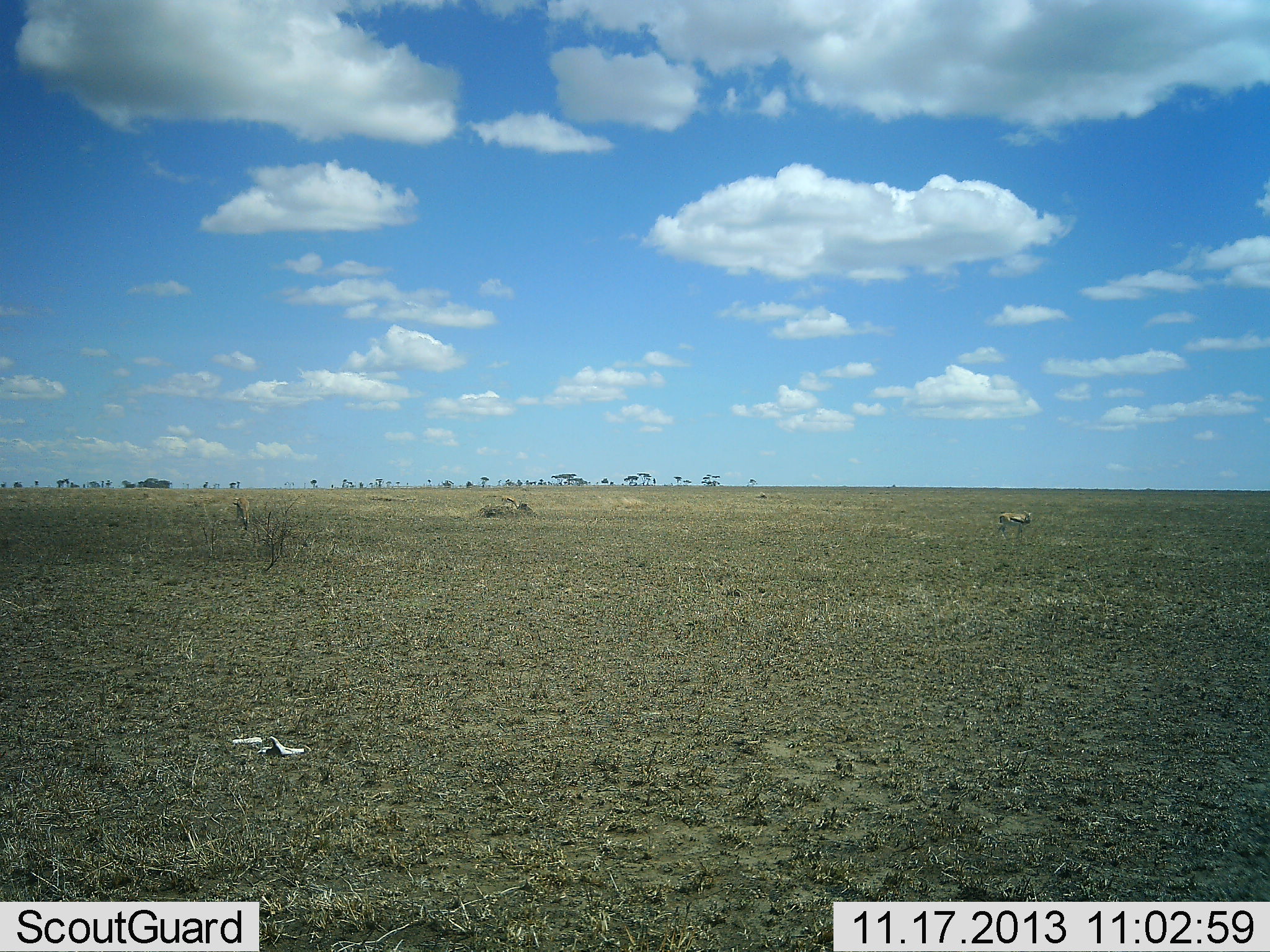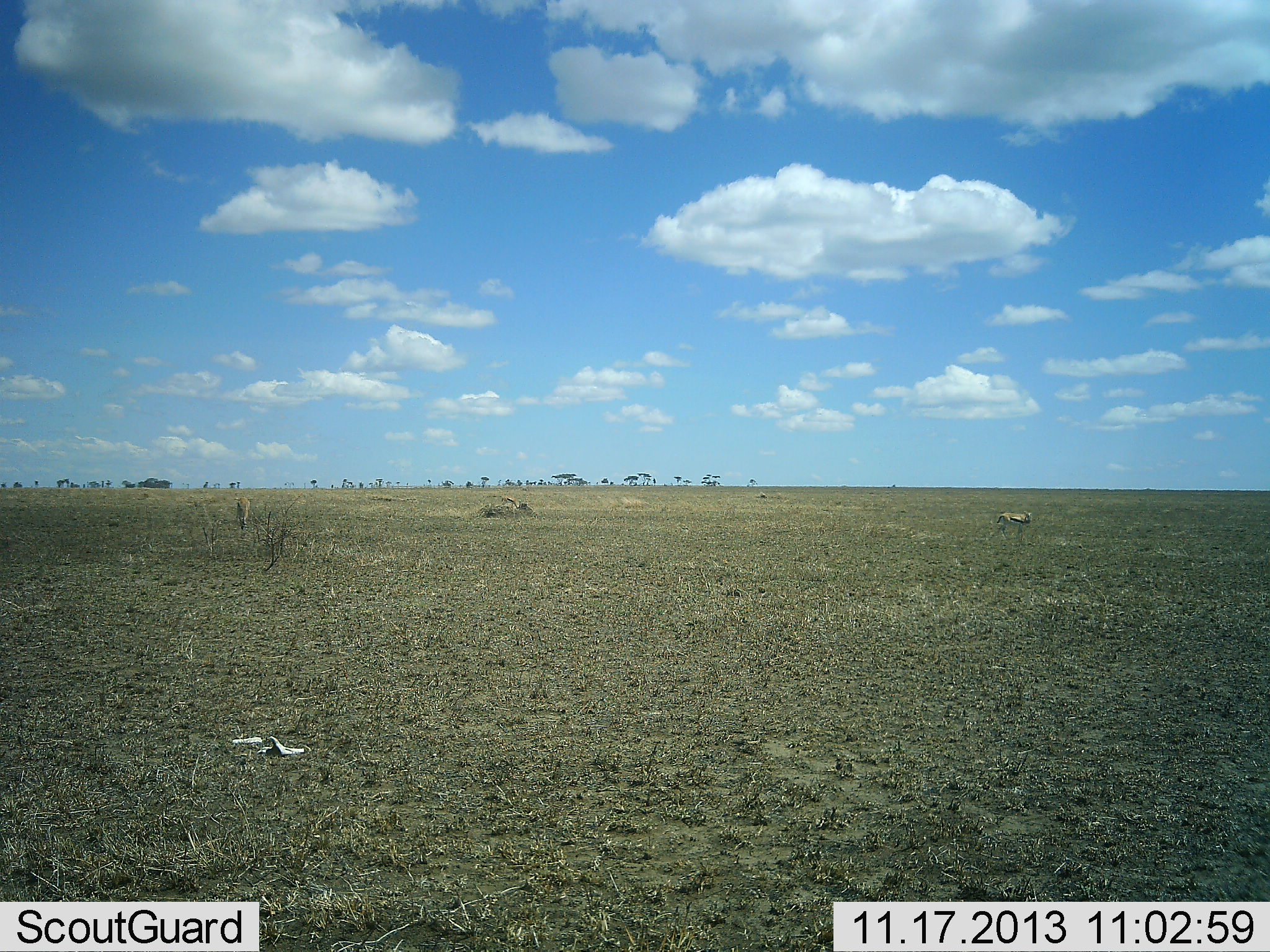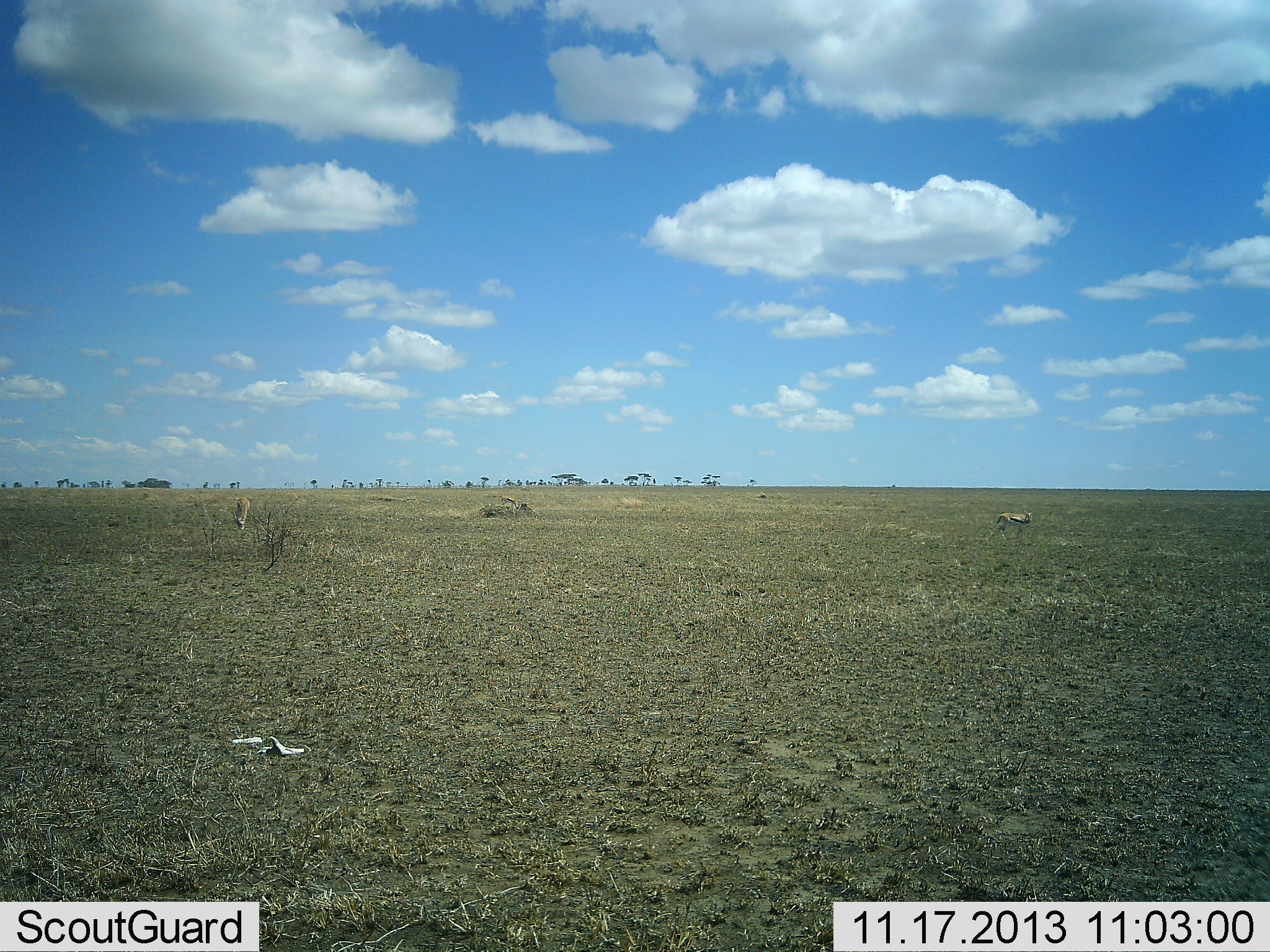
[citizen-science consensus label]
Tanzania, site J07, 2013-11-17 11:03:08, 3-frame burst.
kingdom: Animalia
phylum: Chordata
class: Mammalia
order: Artiodactyla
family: Bovidae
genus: Eudorcas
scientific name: Eudorcas thomsonii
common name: thomson's gazelle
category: gazellethomsons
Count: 2.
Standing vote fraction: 80%.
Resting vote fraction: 0%.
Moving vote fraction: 10%.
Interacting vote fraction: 0%.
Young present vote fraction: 0%.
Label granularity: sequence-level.